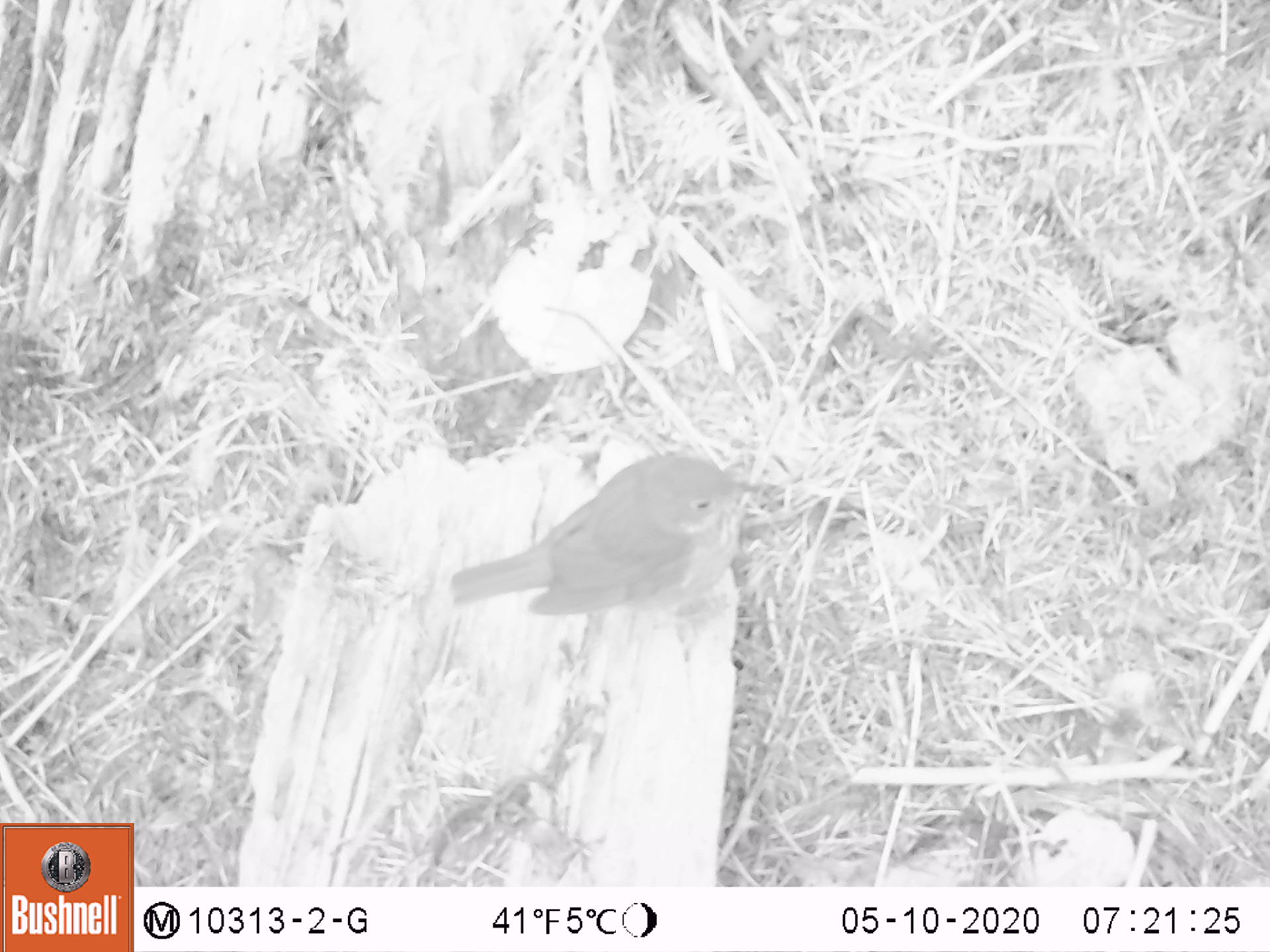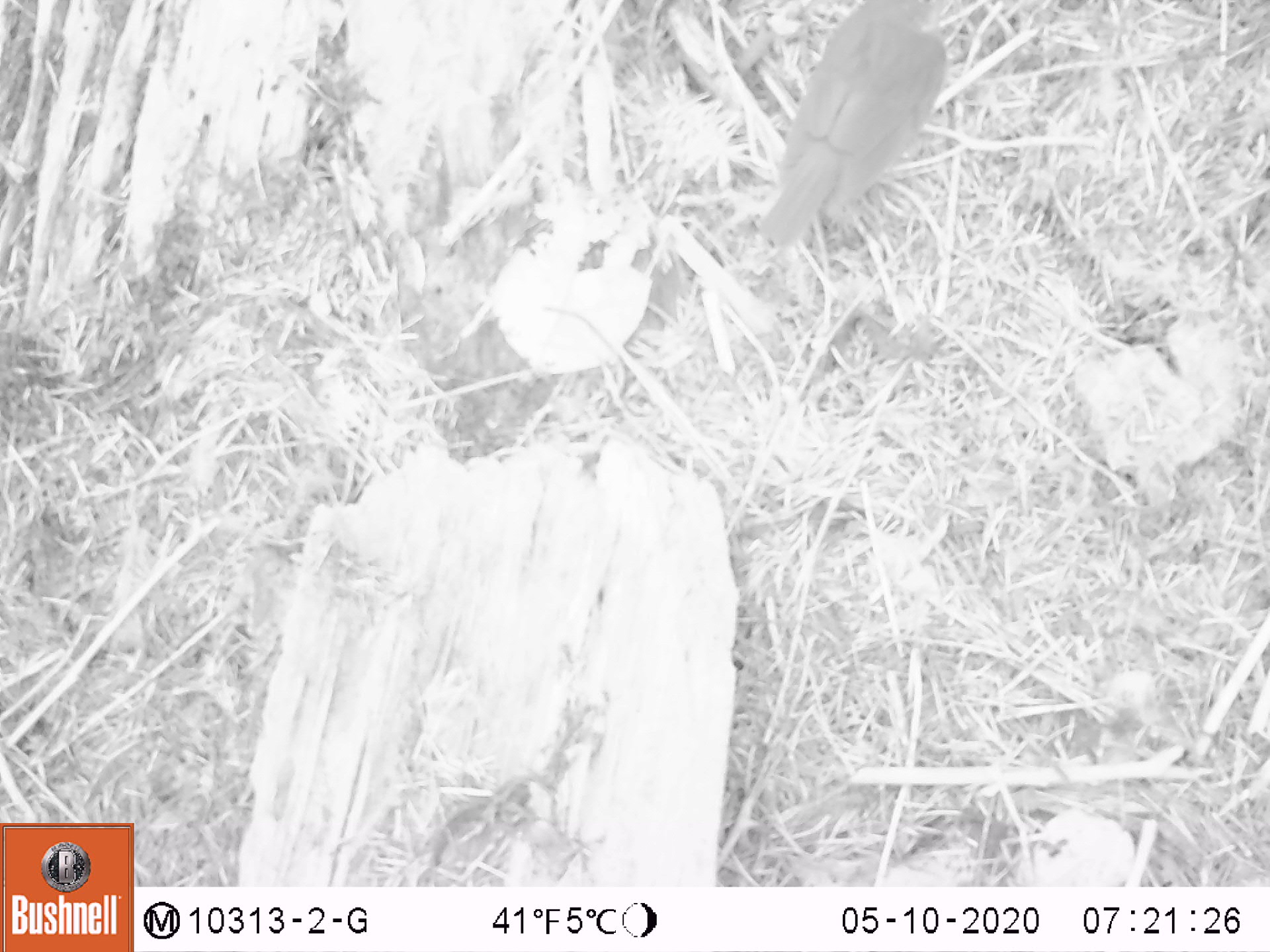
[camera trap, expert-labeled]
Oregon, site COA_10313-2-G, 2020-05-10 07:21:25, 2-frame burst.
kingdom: Animalia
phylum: Chordata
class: Aves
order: Passeriformes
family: Turdidae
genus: Catharus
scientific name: Catharus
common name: brown thrushes and nightingale-thrushes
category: catharus species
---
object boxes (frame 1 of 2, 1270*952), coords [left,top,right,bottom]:
catharus species: [438,435,788,649]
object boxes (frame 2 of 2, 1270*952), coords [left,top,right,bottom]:
catharus species: [734,5,973,267]